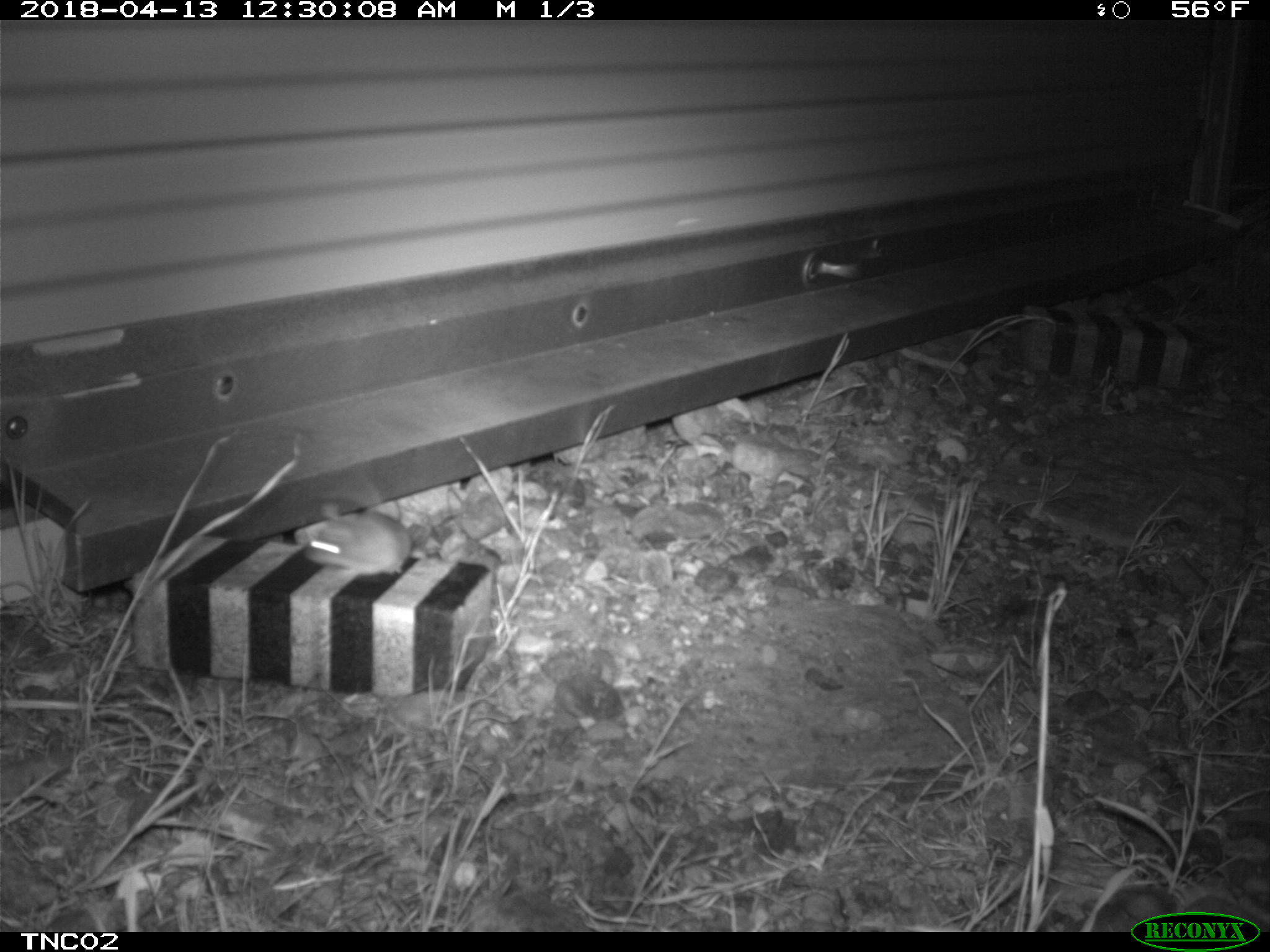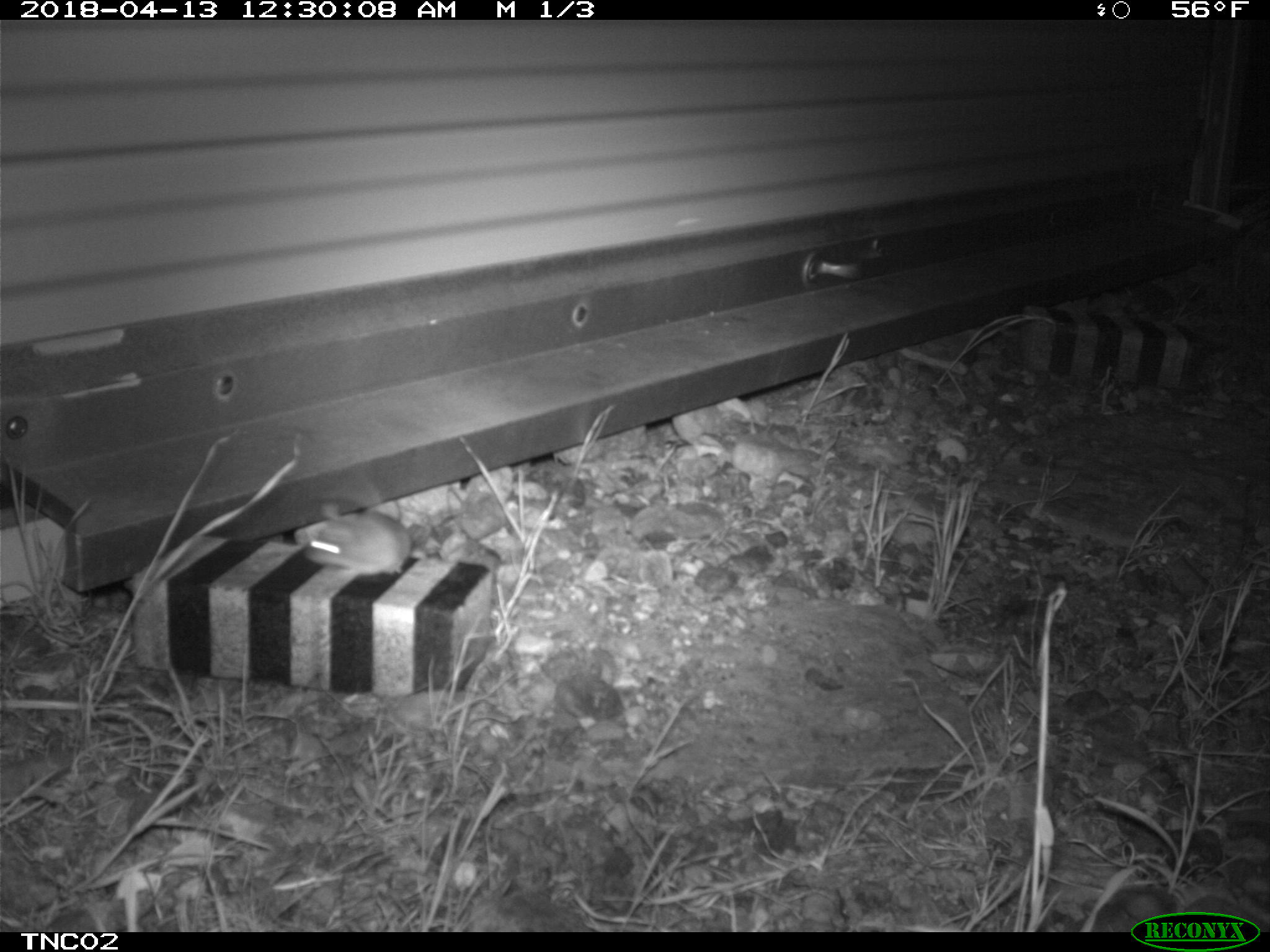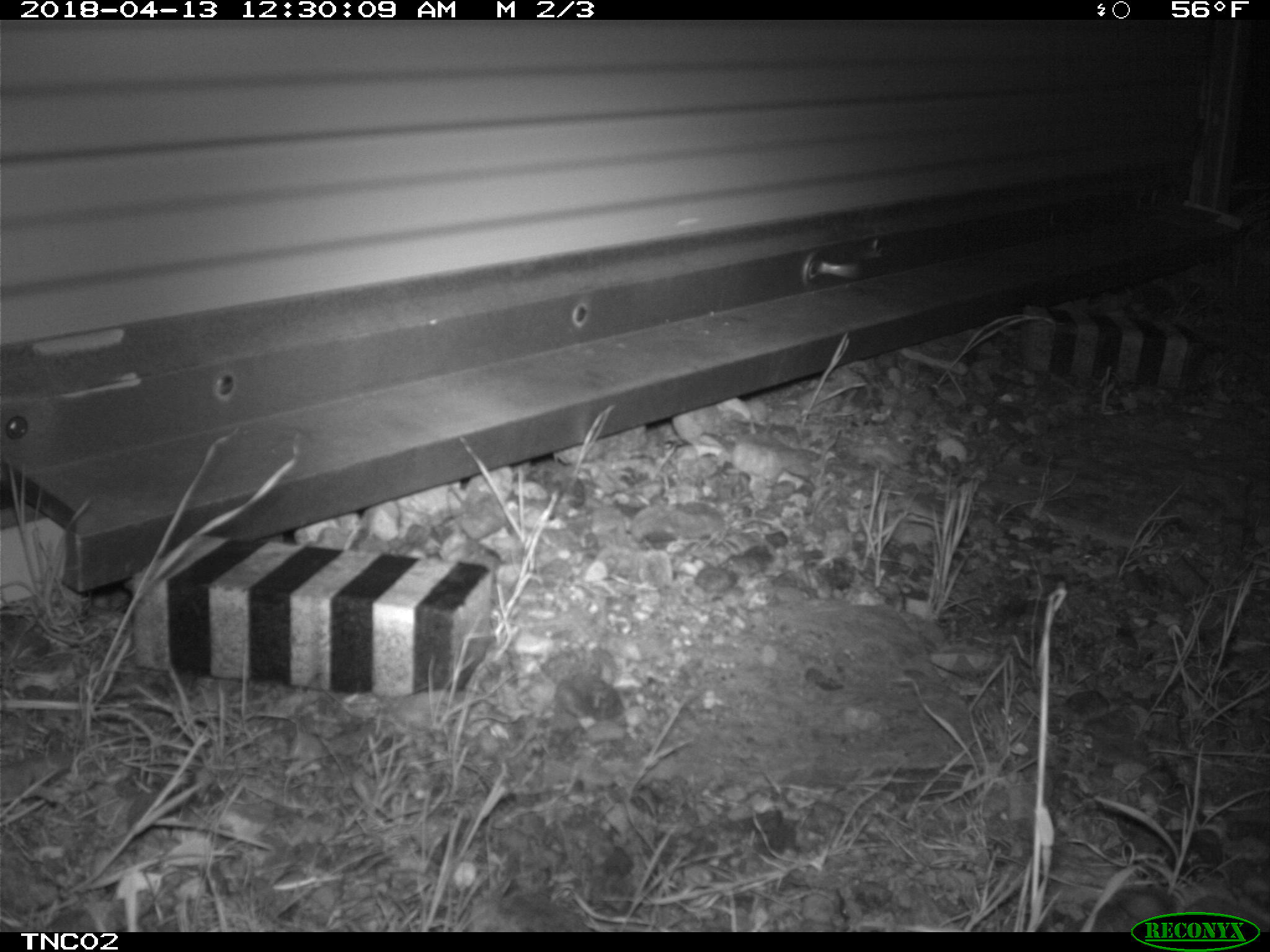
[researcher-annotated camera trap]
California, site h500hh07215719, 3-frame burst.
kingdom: Animalia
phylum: Chordata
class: Mammalia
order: Rodentia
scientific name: Rodentia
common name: rodent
Rodent (Rodentia).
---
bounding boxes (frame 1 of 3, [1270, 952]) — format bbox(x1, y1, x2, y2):
rodent: bbox(303, 508, 412, 575)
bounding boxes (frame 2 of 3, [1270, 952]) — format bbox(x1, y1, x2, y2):
rodent: bbox(294, 509, 416, 576)